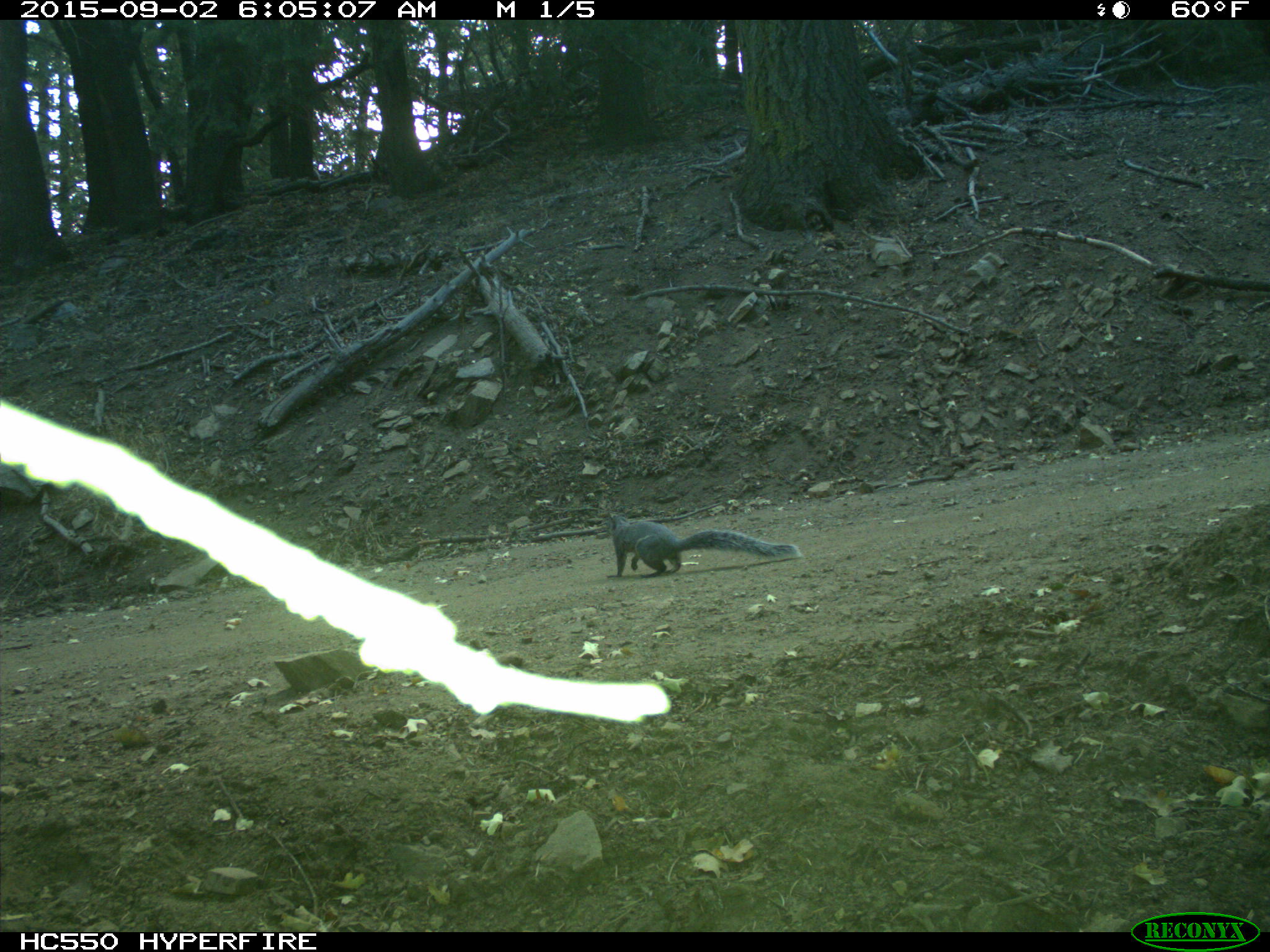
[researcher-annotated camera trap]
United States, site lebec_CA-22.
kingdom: Animalia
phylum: Chordata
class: Mammalia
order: Rodentia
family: Sciuridae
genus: Sciurus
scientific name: Sciurus carolinensis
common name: eastern gray squirrel